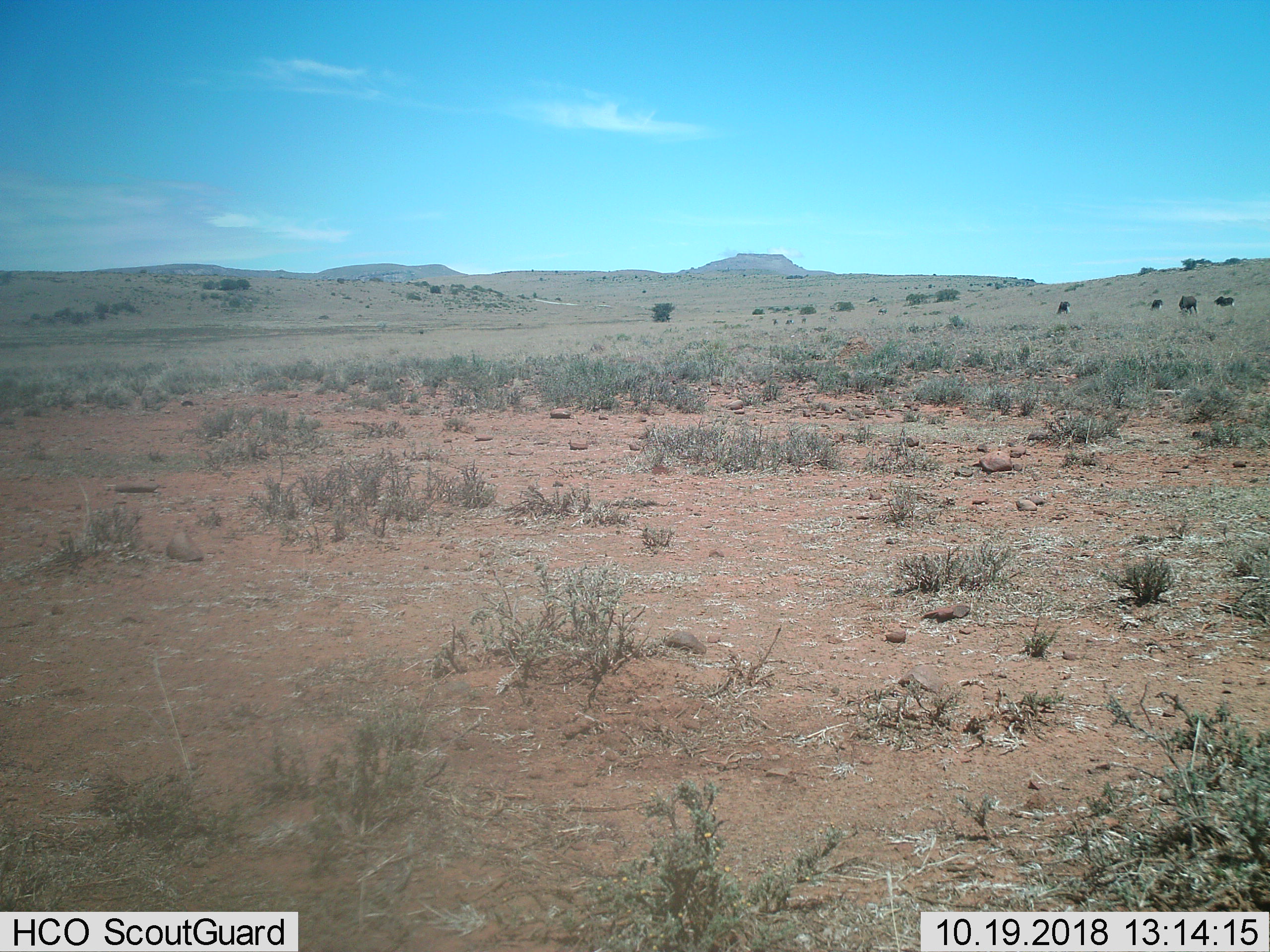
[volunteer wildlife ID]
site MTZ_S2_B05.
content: unidentified animal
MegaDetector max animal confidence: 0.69